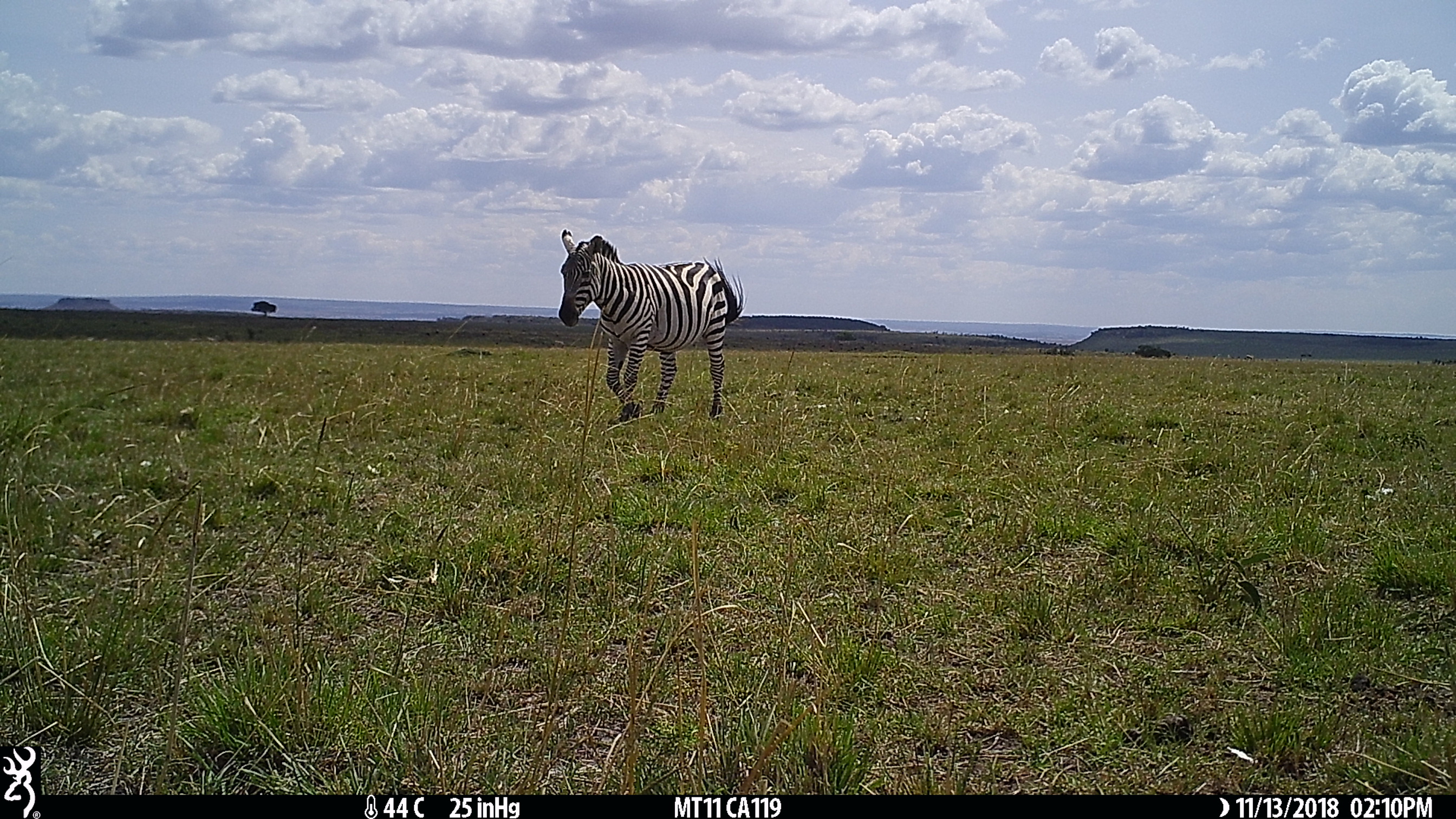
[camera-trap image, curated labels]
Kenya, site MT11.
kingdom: Animalia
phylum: Chordata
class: Mammalia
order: Perissodactyla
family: Equidae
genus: Equus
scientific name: Equus quagga burchellii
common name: burchell's zebra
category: zebra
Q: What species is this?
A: Zebra (burchell's zebra) (Equus quagga burchellii).